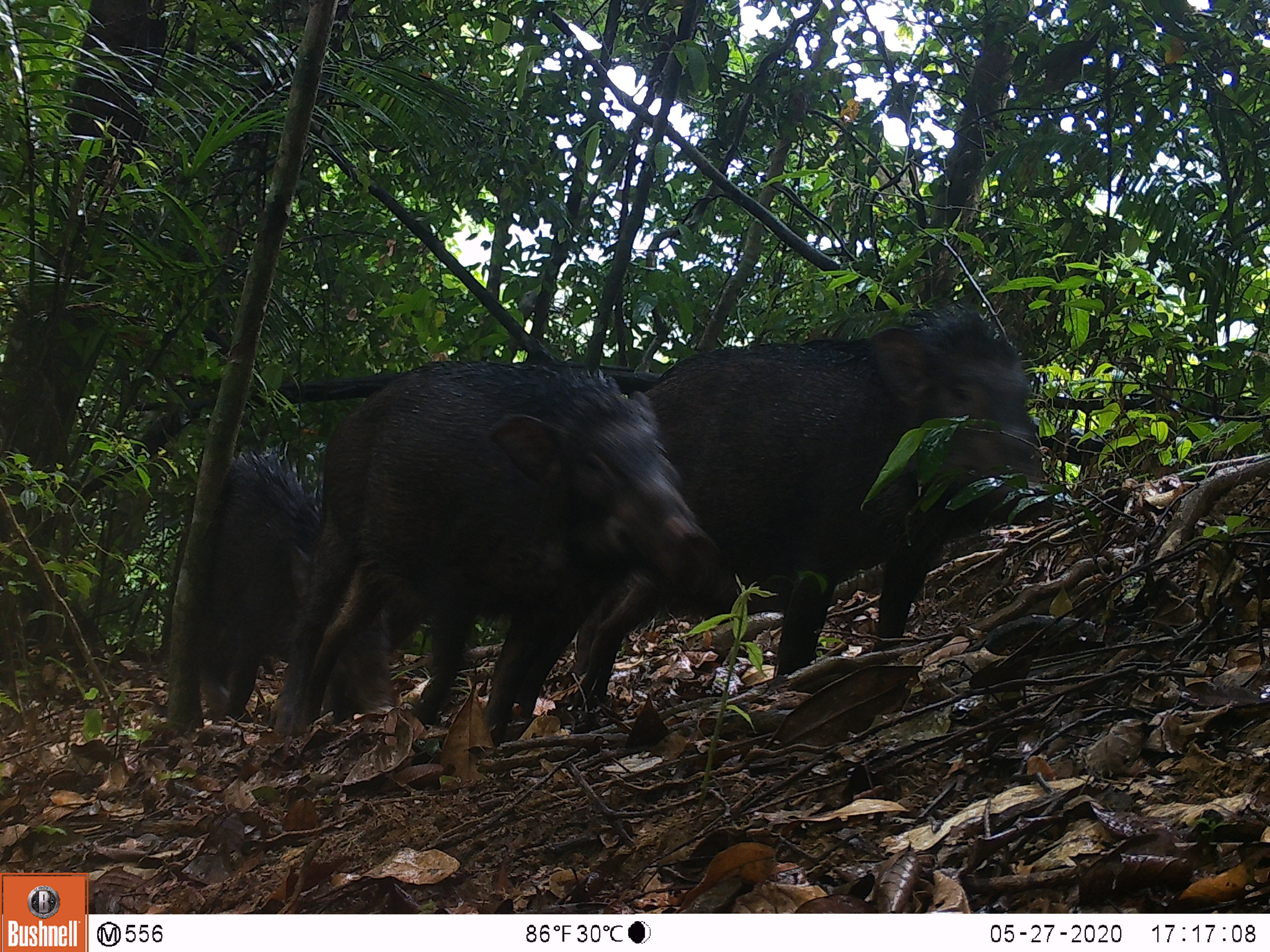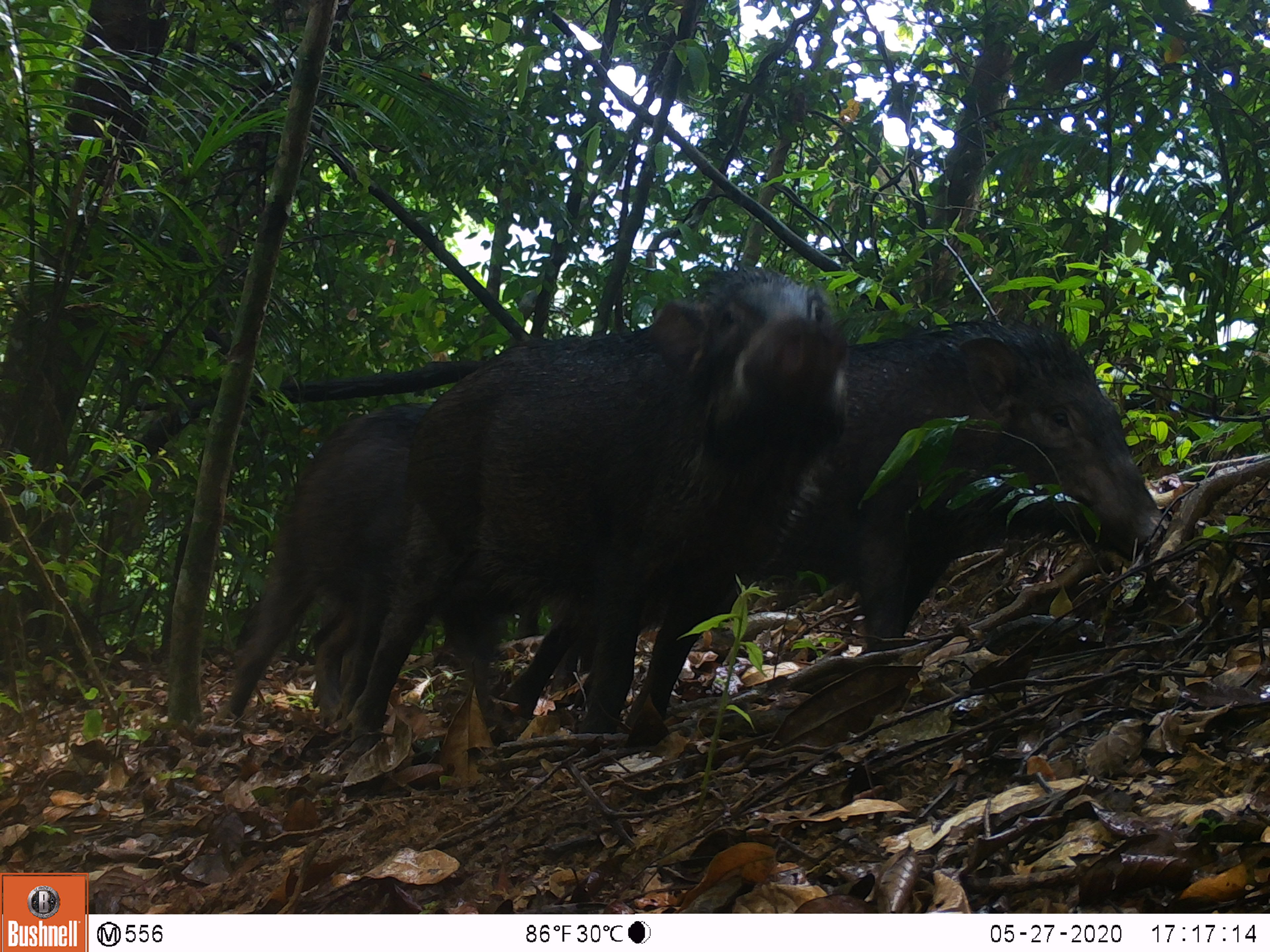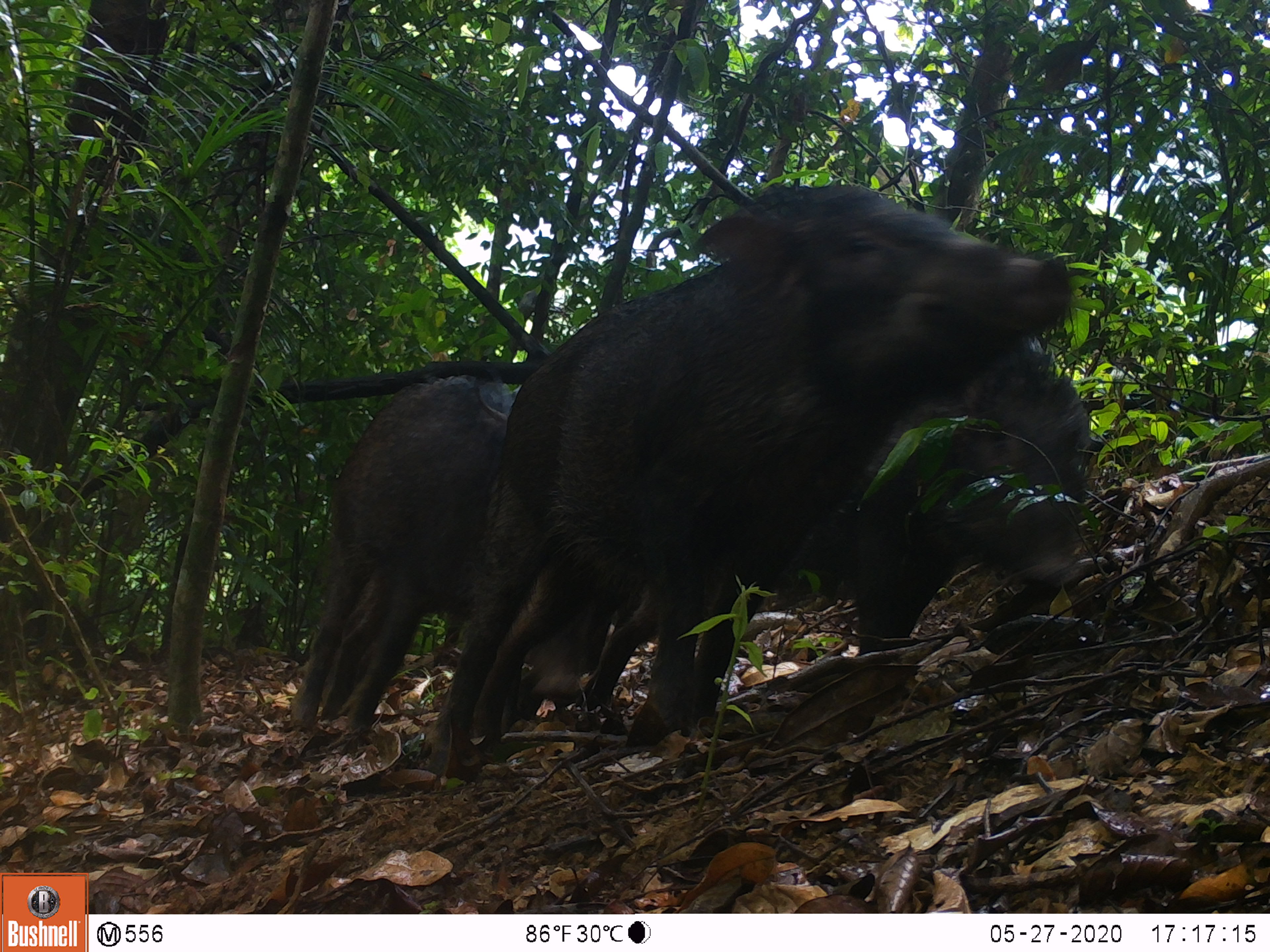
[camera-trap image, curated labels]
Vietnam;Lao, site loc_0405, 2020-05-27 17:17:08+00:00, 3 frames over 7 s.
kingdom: Animalia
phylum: Chordata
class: Mammalia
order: Artiodactyla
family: Suidae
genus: Sus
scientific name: Sus scrofa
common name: eurasian wild pig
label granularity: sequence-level